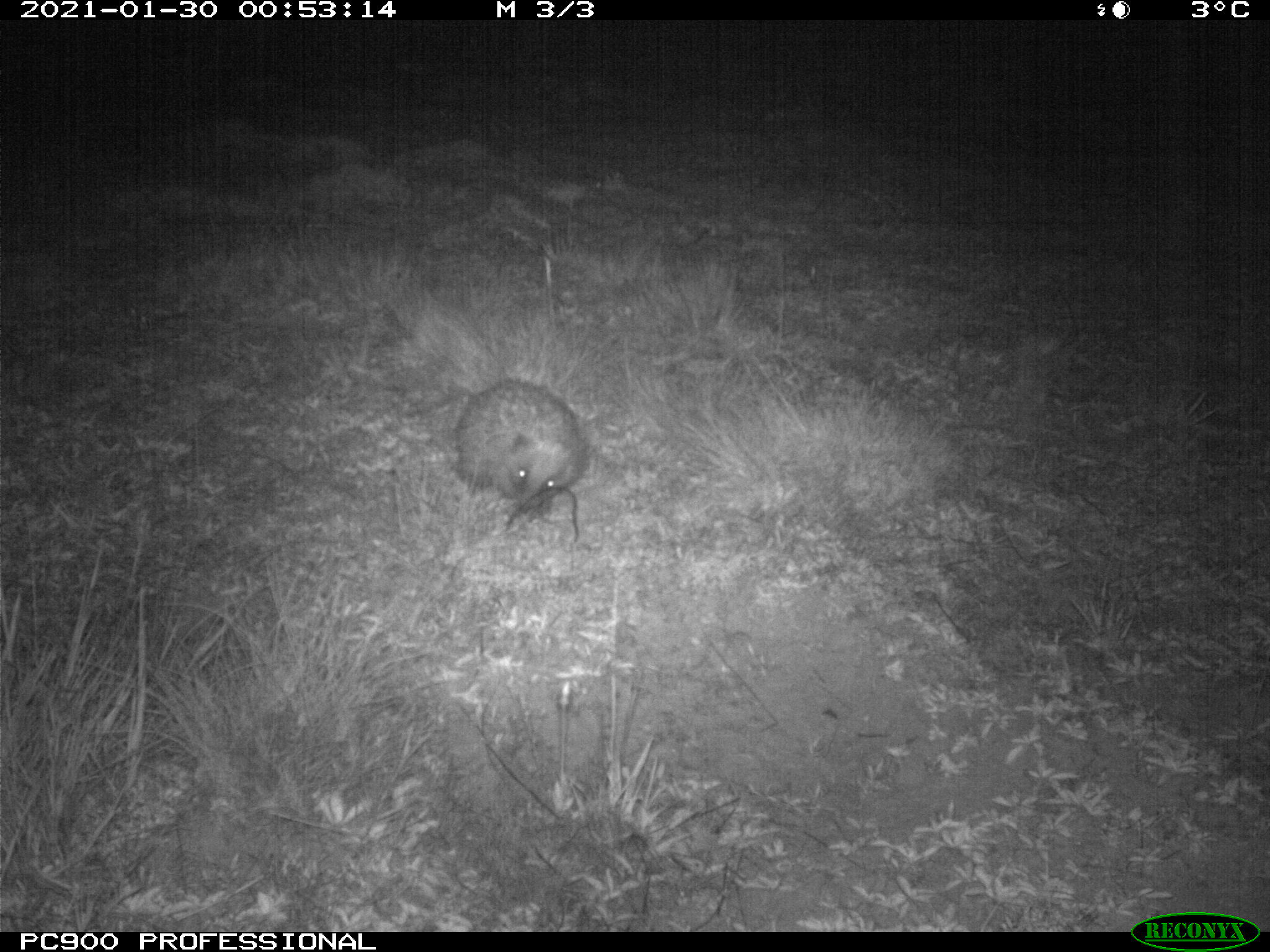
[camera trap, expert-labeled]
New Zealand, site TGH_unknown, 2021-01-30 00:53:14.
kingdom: Animalia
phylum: Chordata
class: Mammalia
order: Eulipotyphla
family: Erinaceidae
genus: Erinaceus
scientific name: Erinaceus europaeus europaeus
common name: european hedgehog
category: hedgehog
Hedgehog (european hedgehog) (Erinaceus europaeus europaeus).